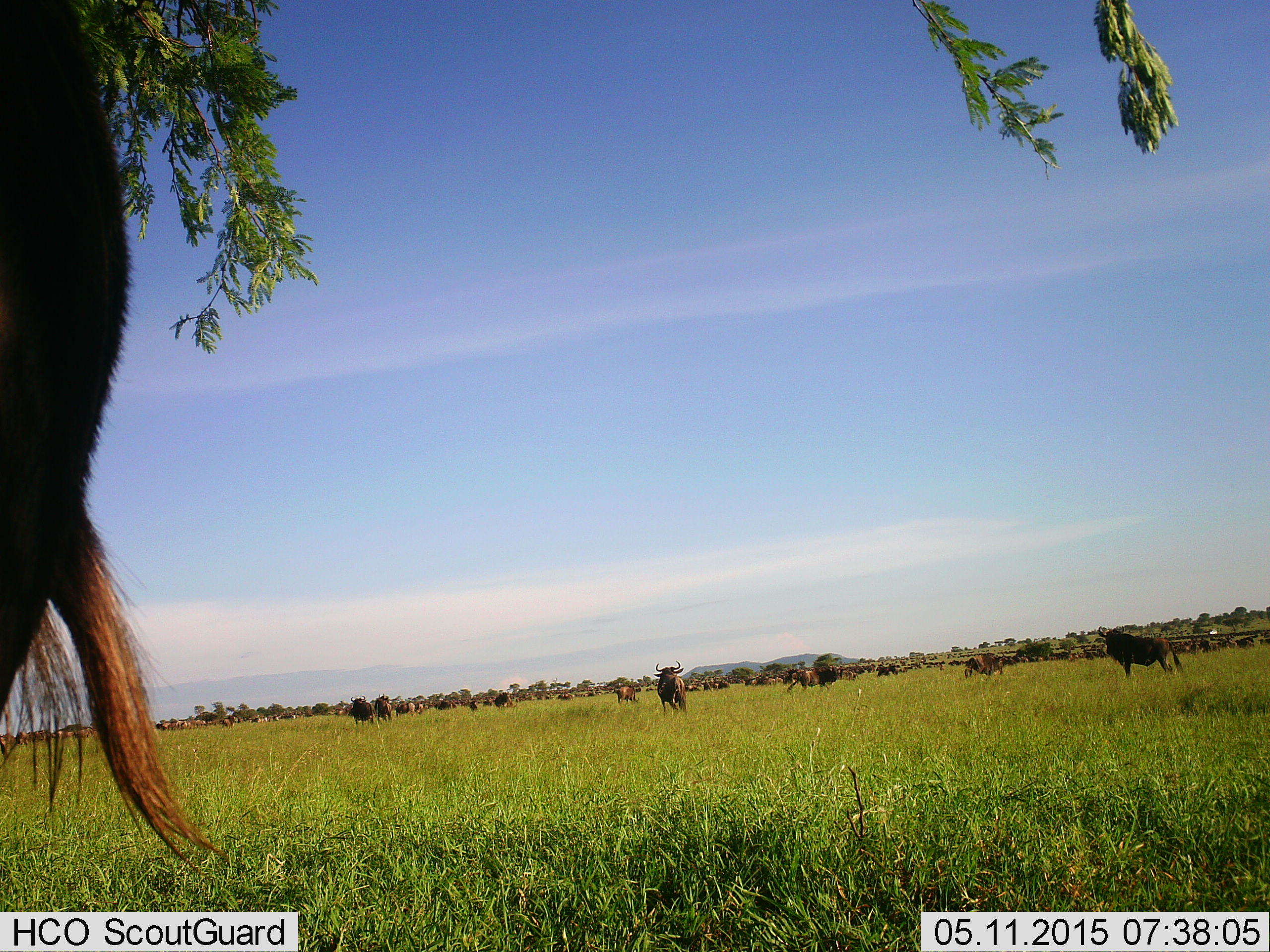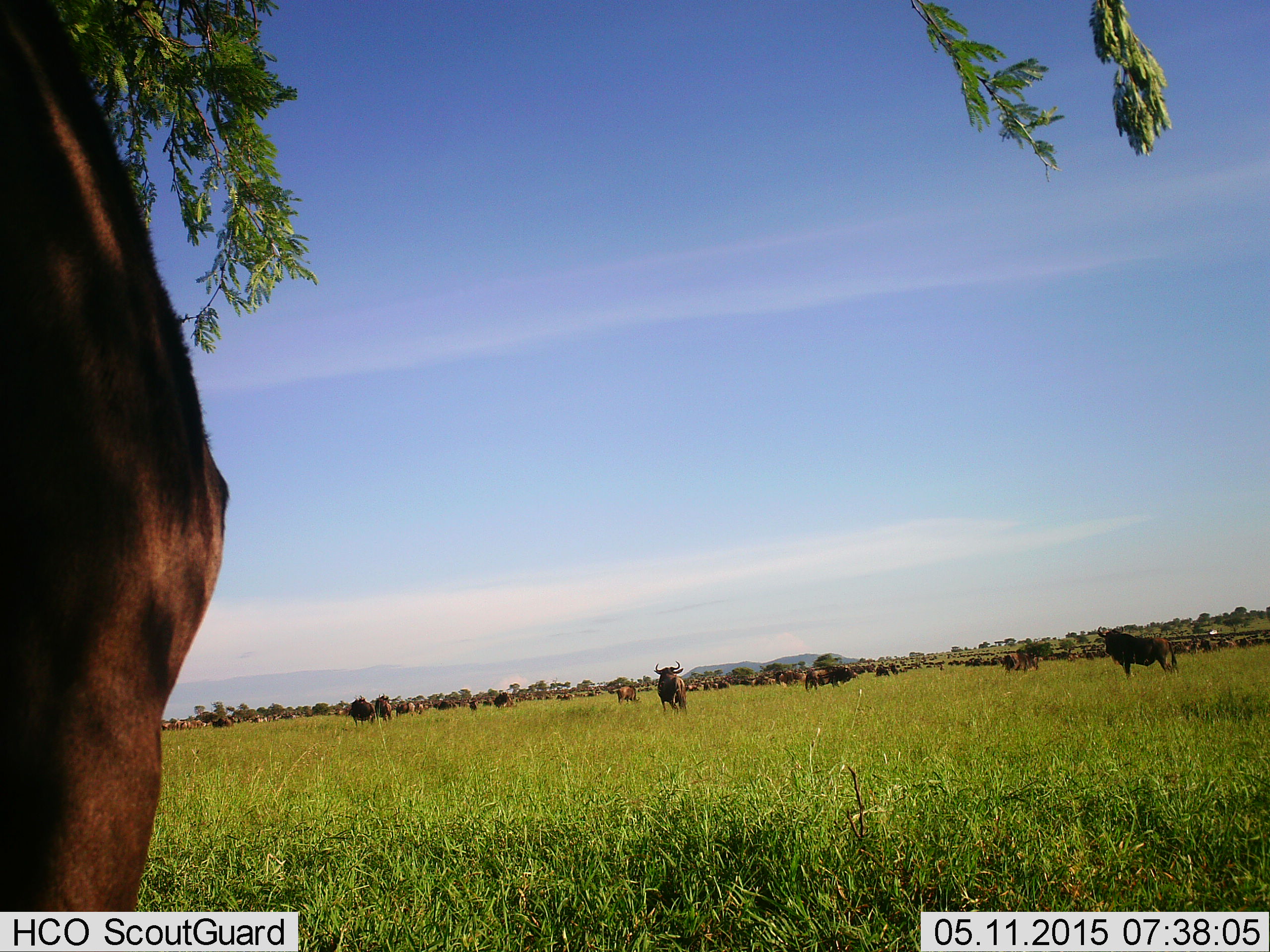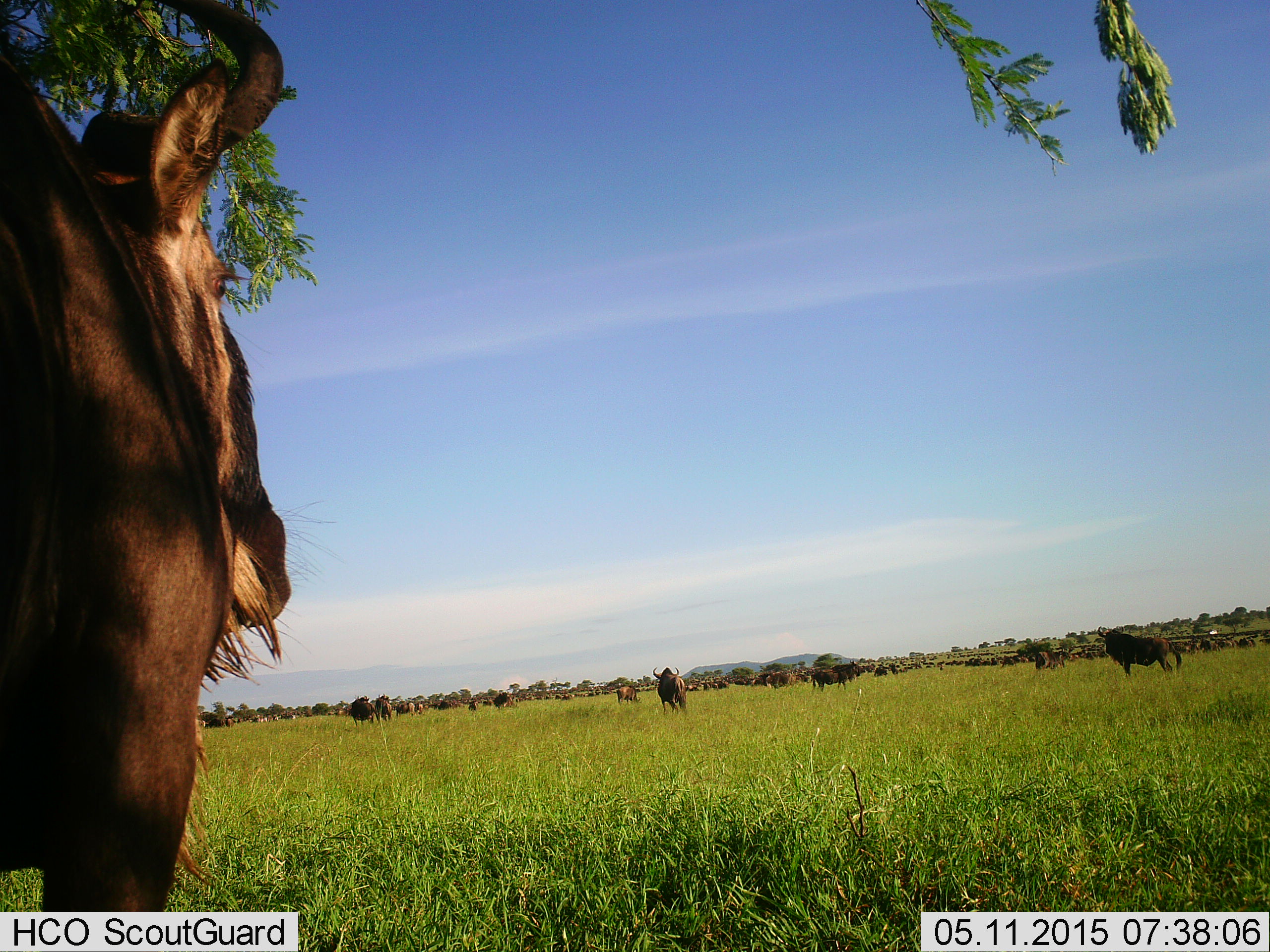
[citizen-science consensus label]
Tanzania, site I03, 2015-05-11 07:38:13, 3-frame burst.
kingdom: Animalia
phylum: Chordata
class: Mammalia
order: Artiodactyla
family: Bovidae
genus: Connochaetes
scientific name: Connochaetes taurinus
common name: blue wildebeest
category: wildebeest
Wildebeest (blue wildebeest) (Connochaetes taurinus), count 11-50. Behavior (volunteer vote fractions): standing 100%, resting 0%, moving 70%, interacting 0%. Young present (vote fraction): 0%. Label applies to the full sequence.